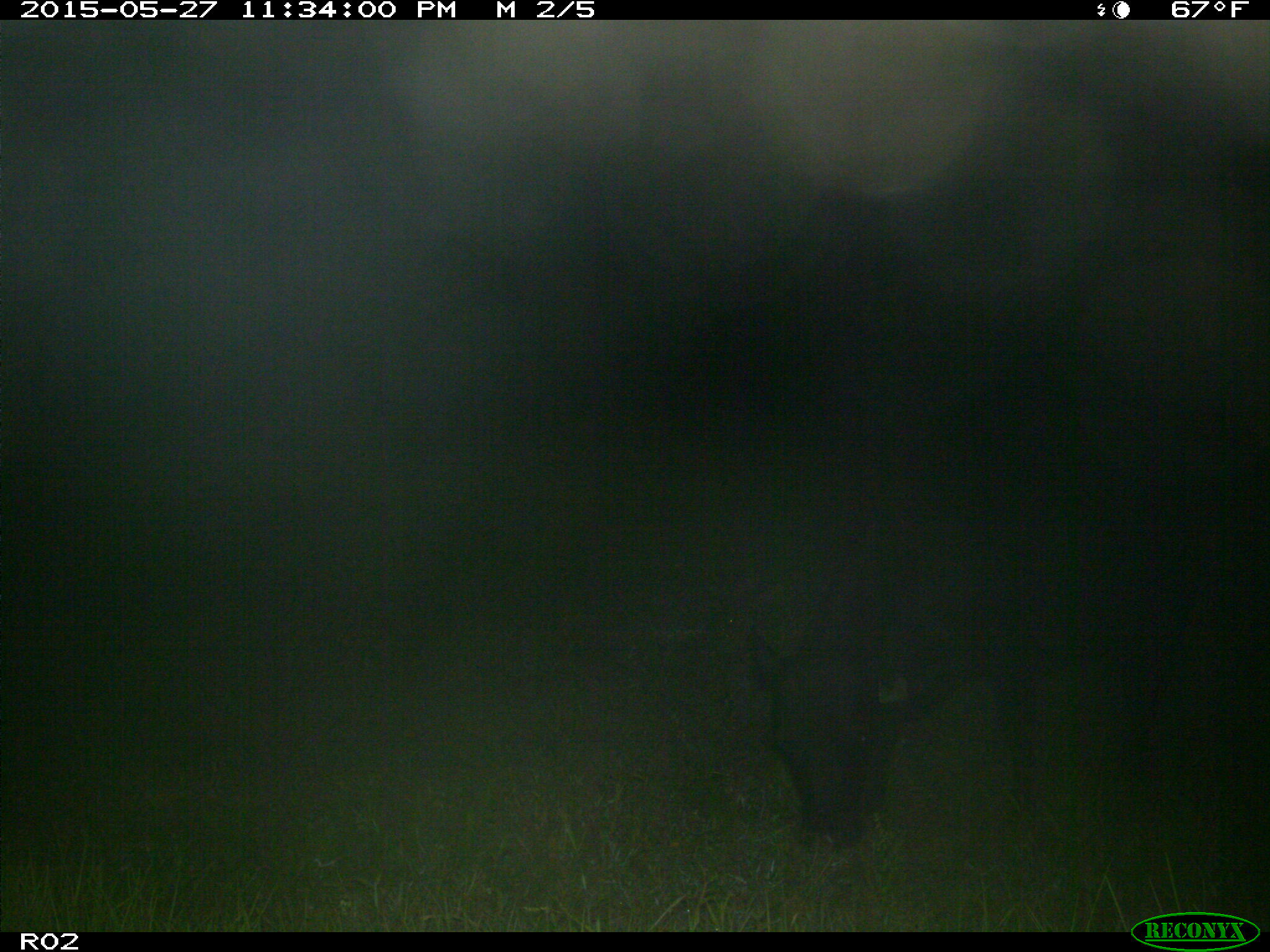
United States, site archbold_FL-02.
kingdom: Animalia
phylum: Chordata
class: Mammalia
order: Artiodactyla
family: Bovidae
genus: Bos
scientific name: Bos taurus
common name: domestic cow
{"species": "Bos taurus (domestic cow)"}